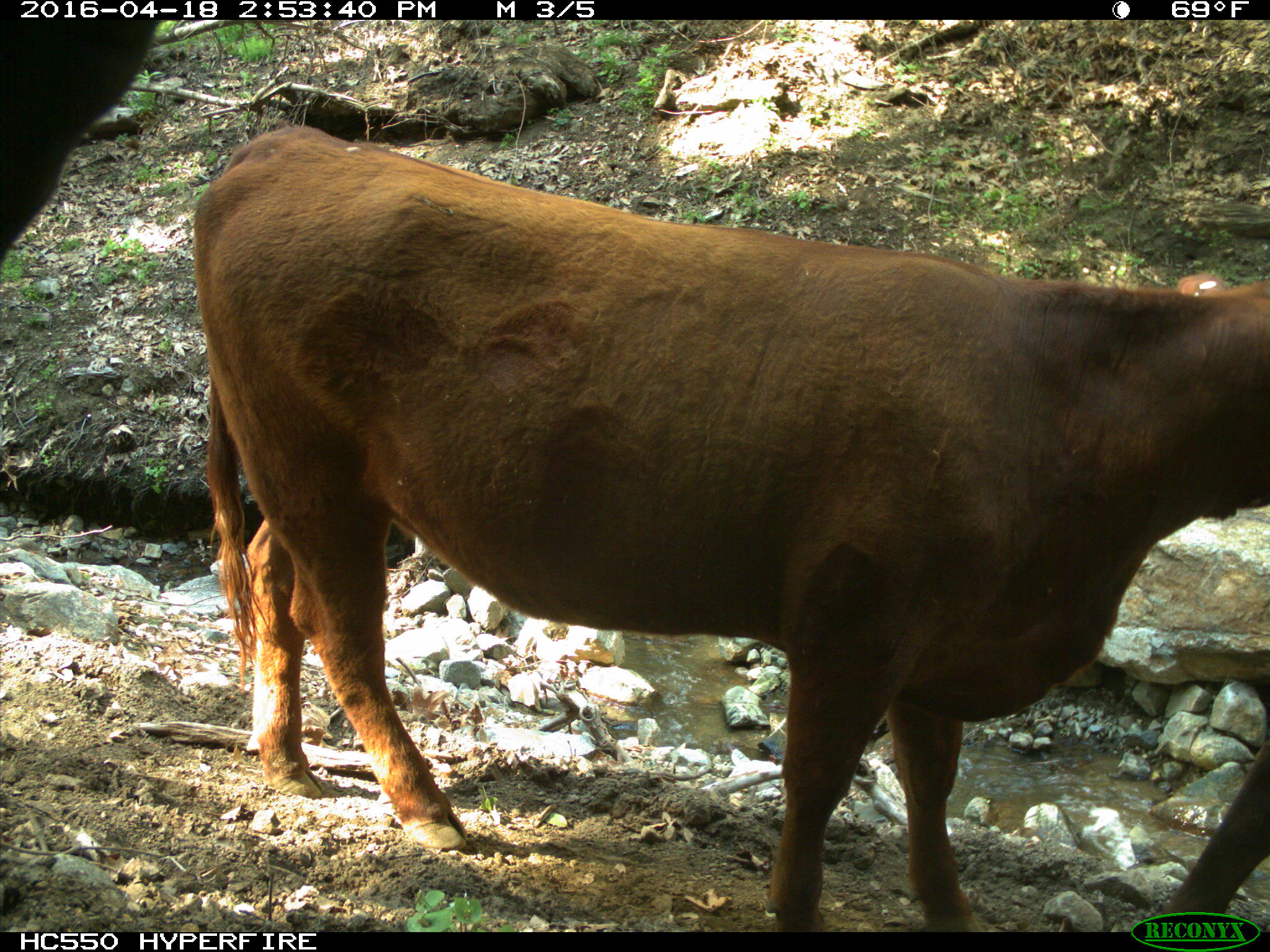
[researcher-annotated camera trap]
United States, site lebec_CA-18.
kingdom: Animalia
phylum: Chordata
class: Mammalia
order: Artiodactyla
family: Bovidae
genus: Bos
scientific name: Bos taurus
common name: domestic cow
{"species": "Bos taurus (domestic cow)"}